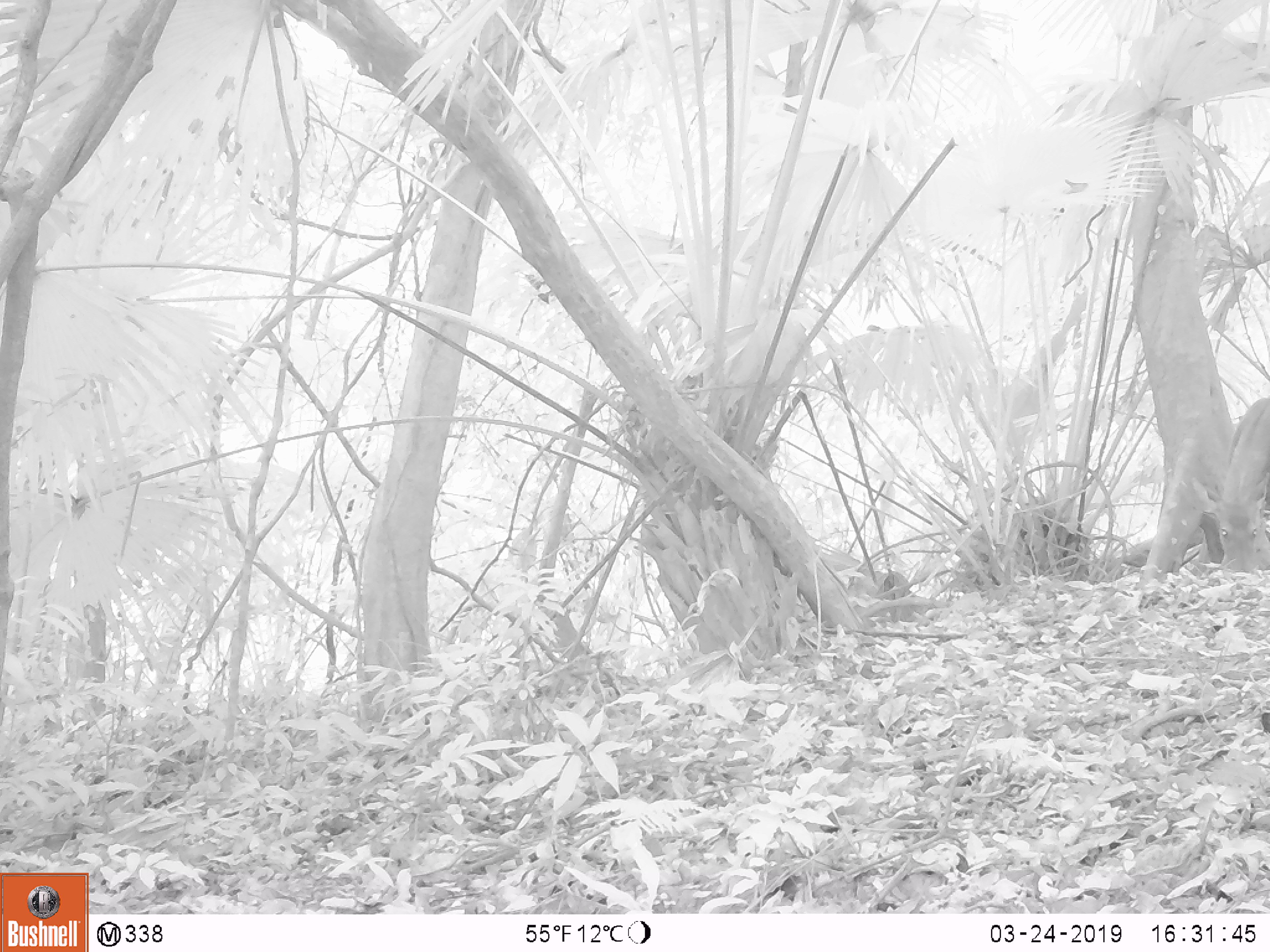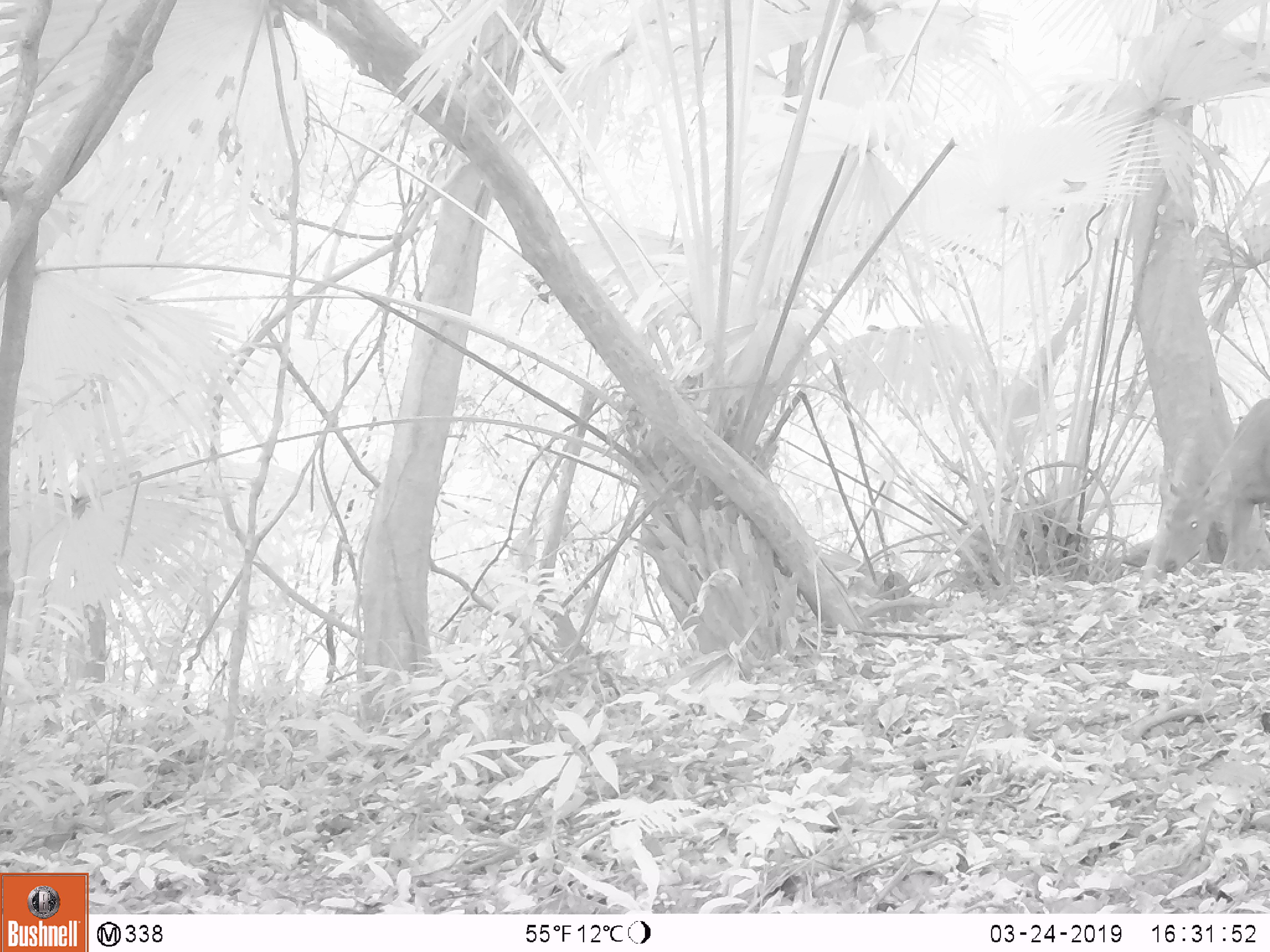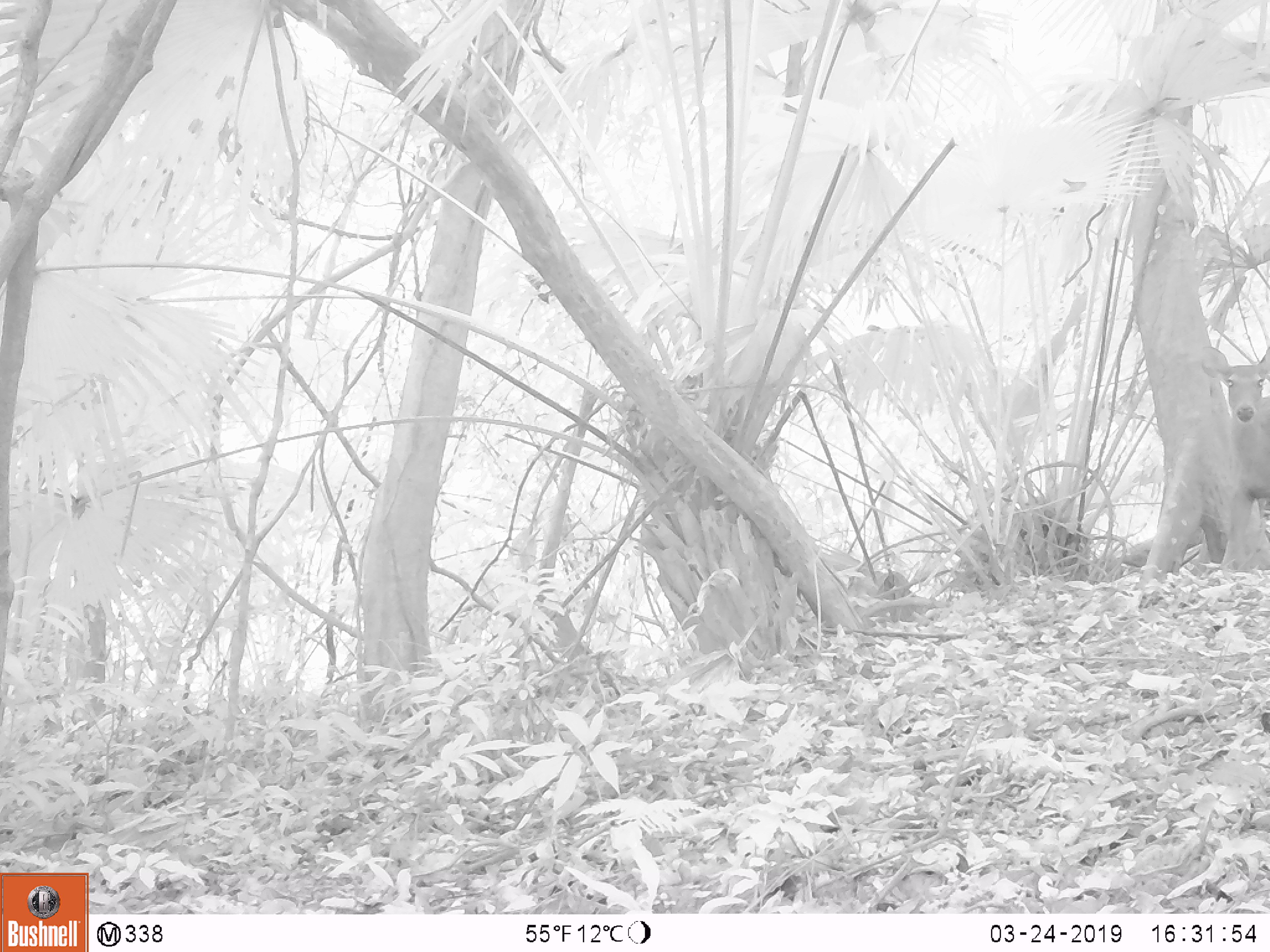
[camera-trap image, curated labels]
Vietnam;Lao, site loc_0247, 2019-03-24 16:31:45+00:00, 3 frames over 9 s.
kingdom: Animalia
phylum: Chordata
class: Mammalia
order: Artiodactyla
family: Cervidae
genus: Rusa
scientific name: Rusa unicolor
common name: sambar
Sambar (Rusa unicolor). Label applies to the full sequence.